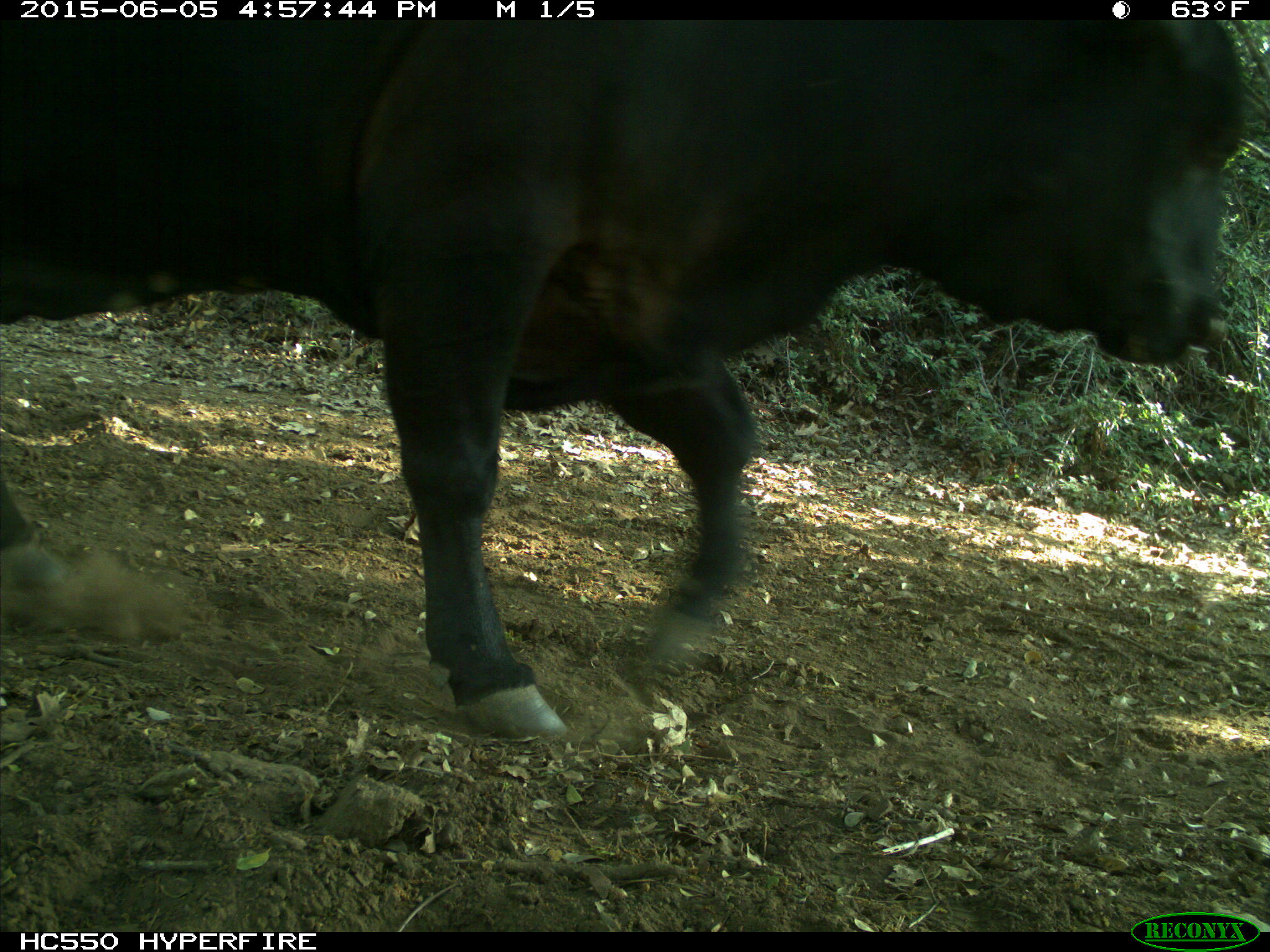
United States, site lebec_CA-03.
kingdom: Animalia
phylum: Chordata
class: Mammalia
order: Artiodactyla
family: Bovidae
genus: Bos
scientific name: Bos taurus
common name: domestic cow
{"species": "Bos taurus (domestic cow)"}